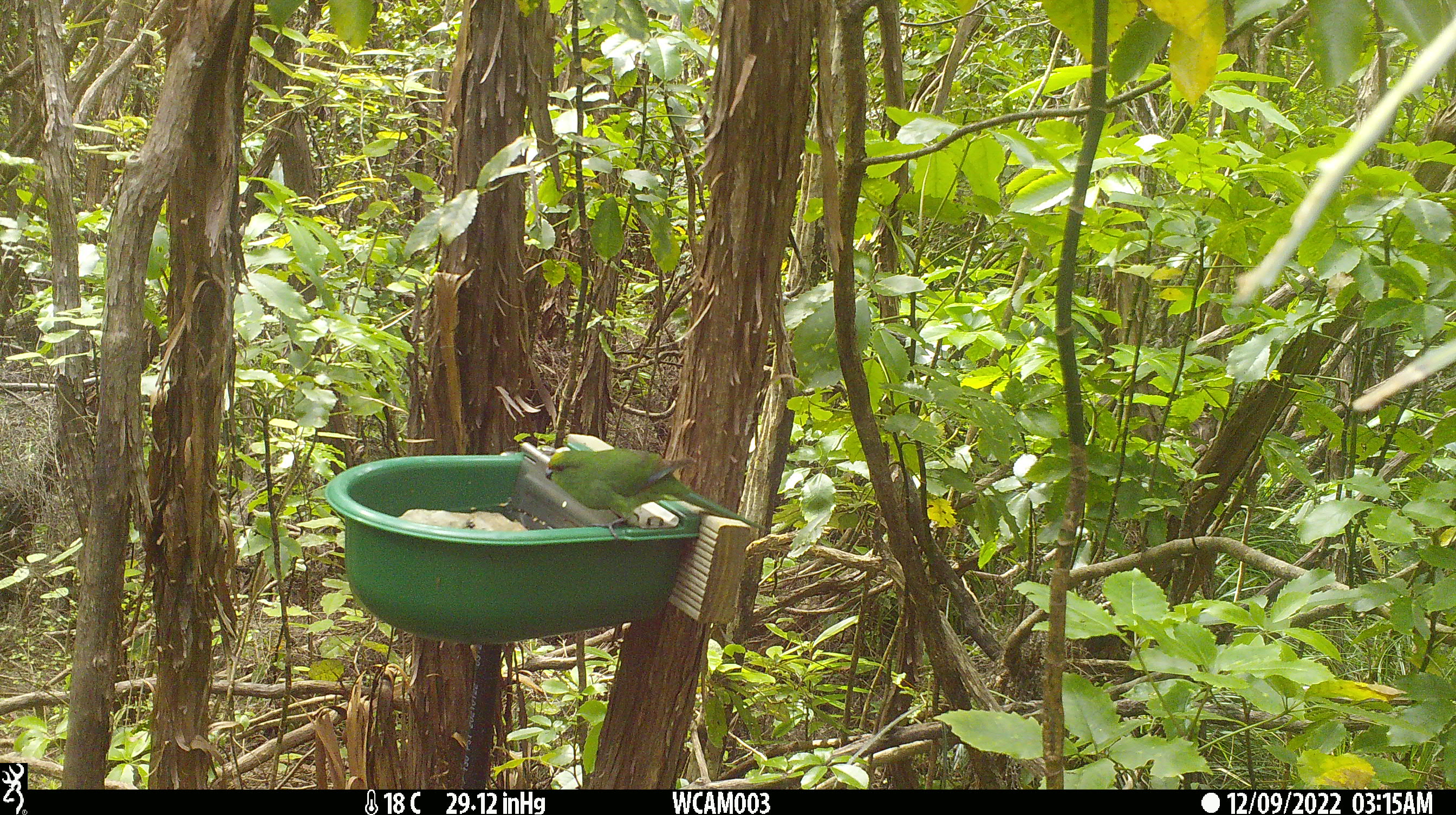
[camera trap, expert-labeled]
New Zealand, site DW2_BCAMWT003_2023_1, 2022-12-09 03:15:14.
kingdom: Animalia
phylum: Chordata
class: Aves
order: Psittaciformes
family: Psittaculidae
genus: Cyanoramphus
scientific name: Cyanoramphus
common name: parakeet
Parakeet (Cyanoramphus).